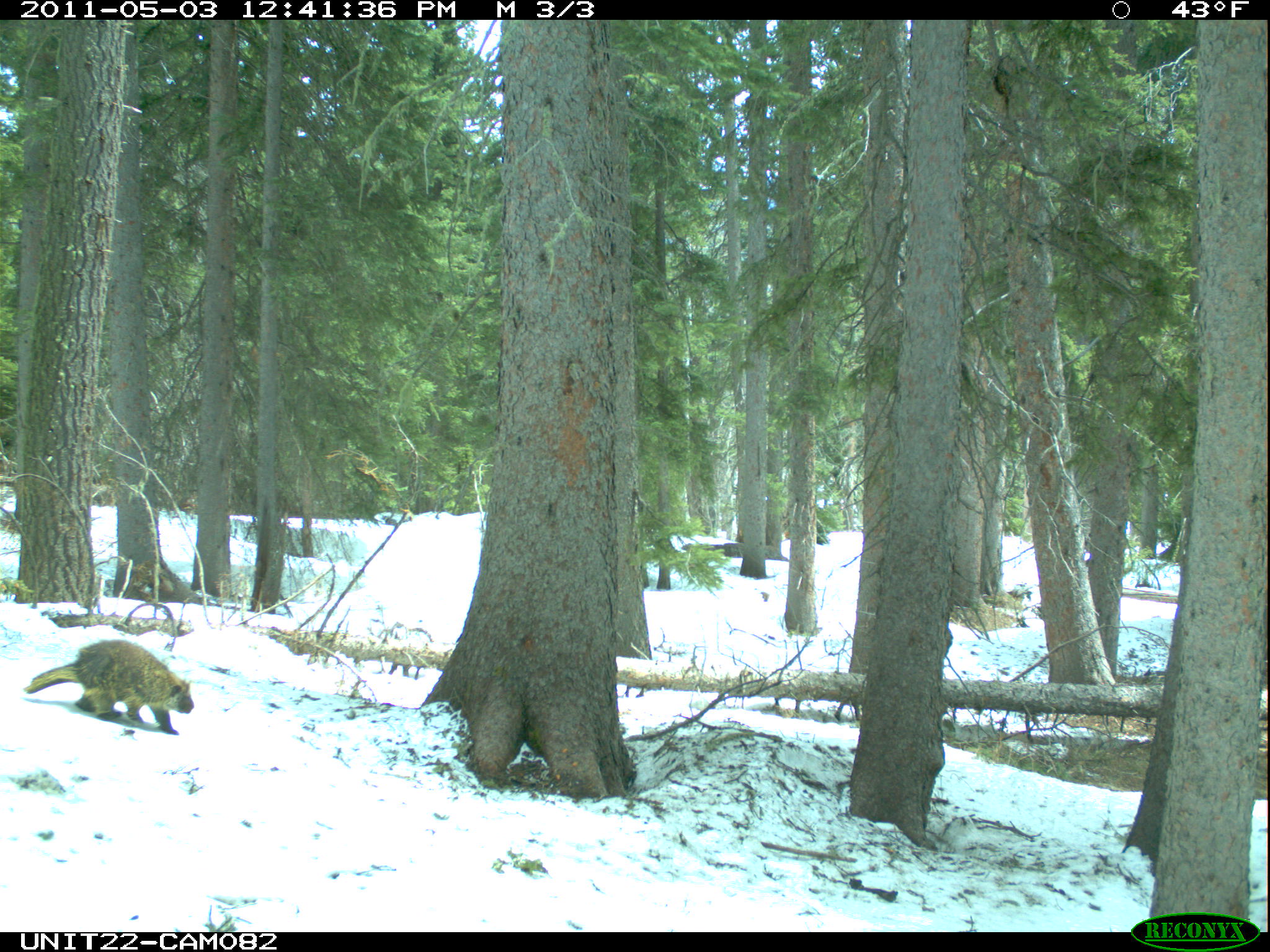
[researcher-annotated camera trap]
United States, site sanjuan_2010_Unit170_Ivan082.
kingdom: Animalia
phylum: Chordata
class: Mammalia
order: Rodentia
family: Erethizontidae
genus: Erethizon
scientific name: Erethizon dorsatum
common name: north american porcupine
Erethizon dorsatum (north american porcupine).